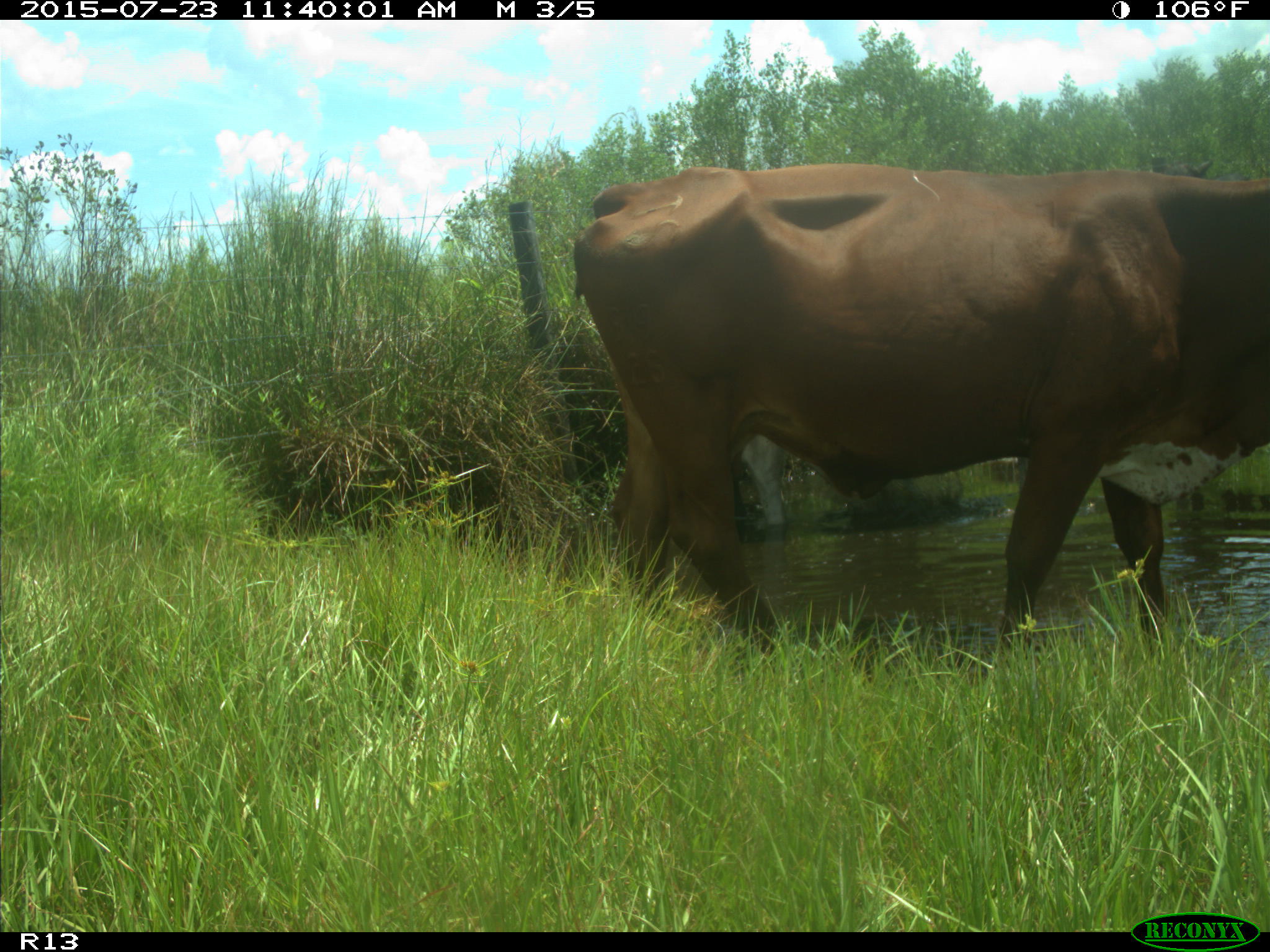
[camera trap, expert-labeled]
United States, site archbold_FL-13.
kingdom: Animalia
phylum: Chordata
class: Mammalia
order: Artiodactyla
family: Bovidae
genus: Bos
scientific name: Bos taurus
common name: domestic cow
Bos taurus (domestic cow).